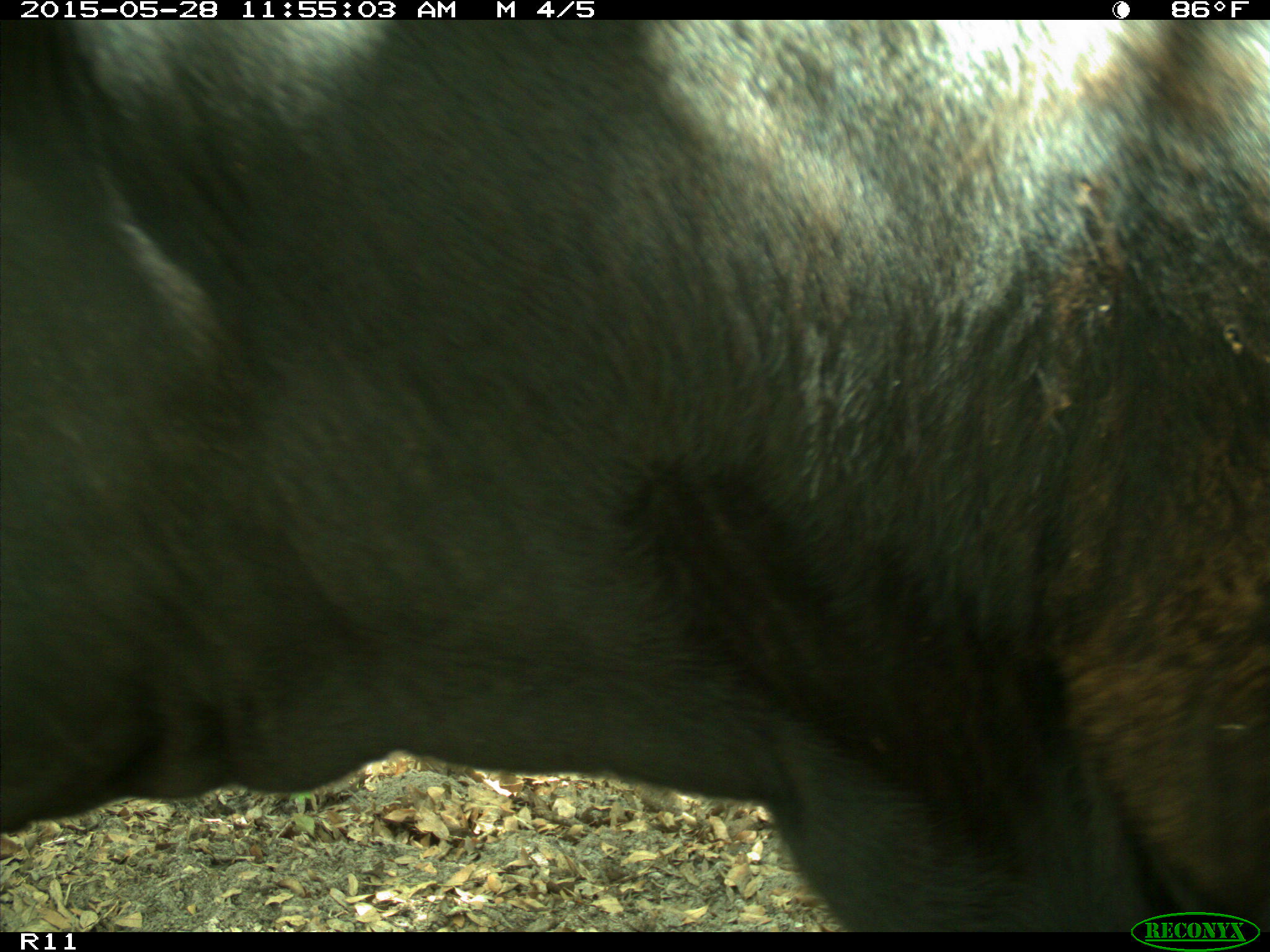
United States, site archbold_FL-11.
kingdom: Animalia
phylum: Chordata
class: Mammalia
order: Artiodactyla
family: Bovidae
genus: Bos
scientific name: Bos taurus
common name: domestic cow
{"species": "Bos taurus (domestic cow)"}